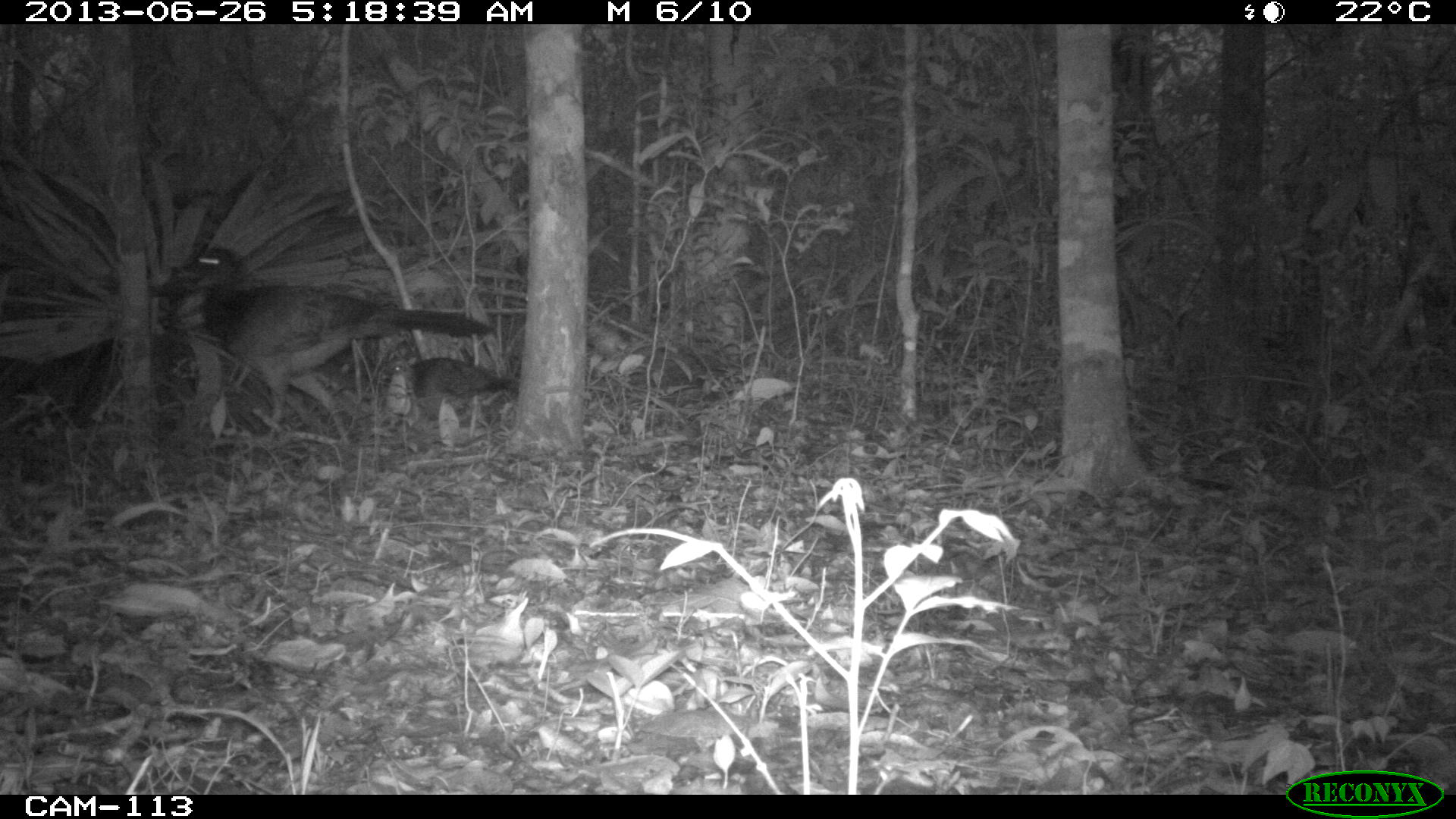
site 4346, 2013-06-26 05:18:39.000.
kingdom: Animalia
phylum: Chordata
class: Aves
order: Galliformes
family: Cracidae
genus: Crax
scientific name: Crax rubra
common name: great curassow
Crax rubra (great curassow), count 2.